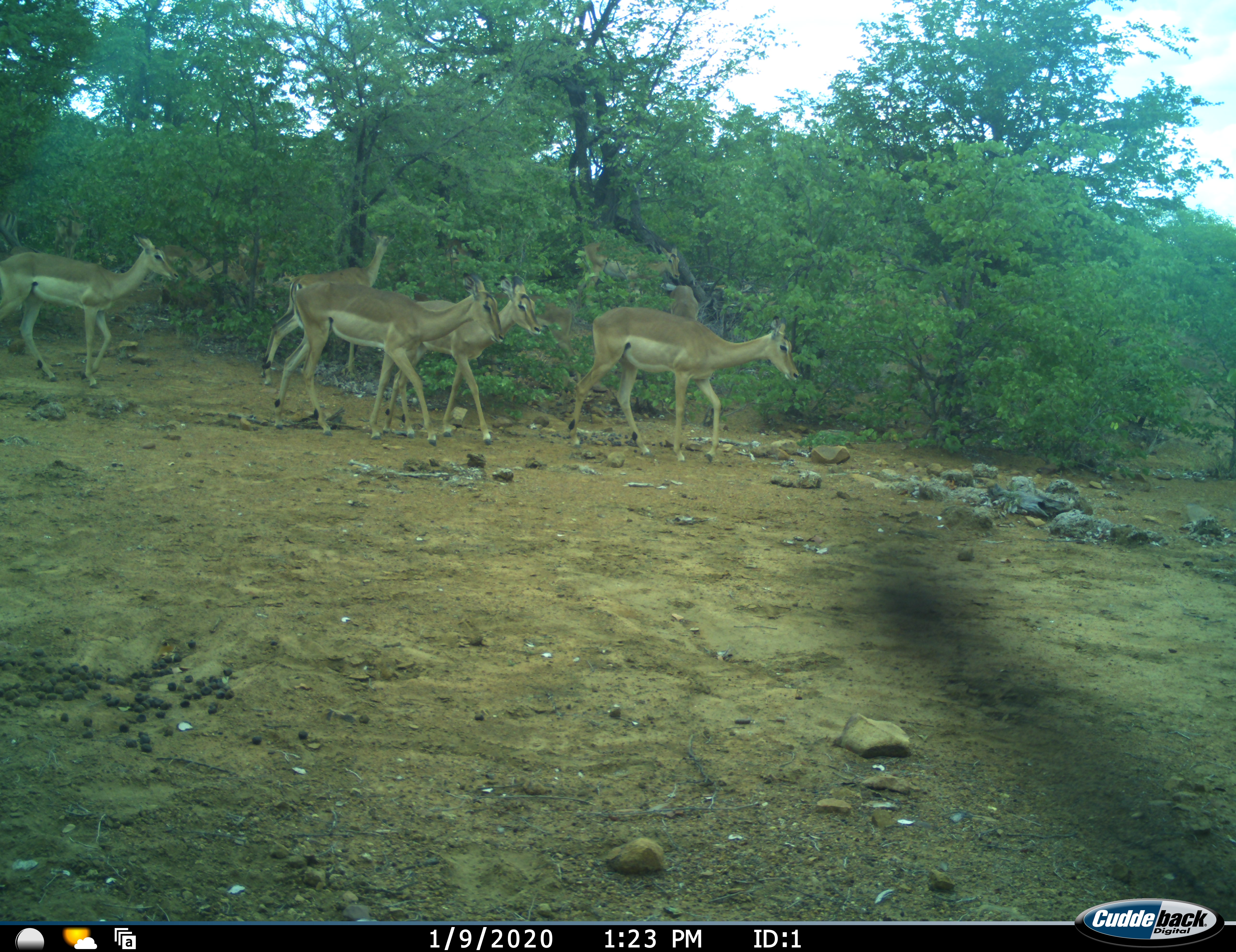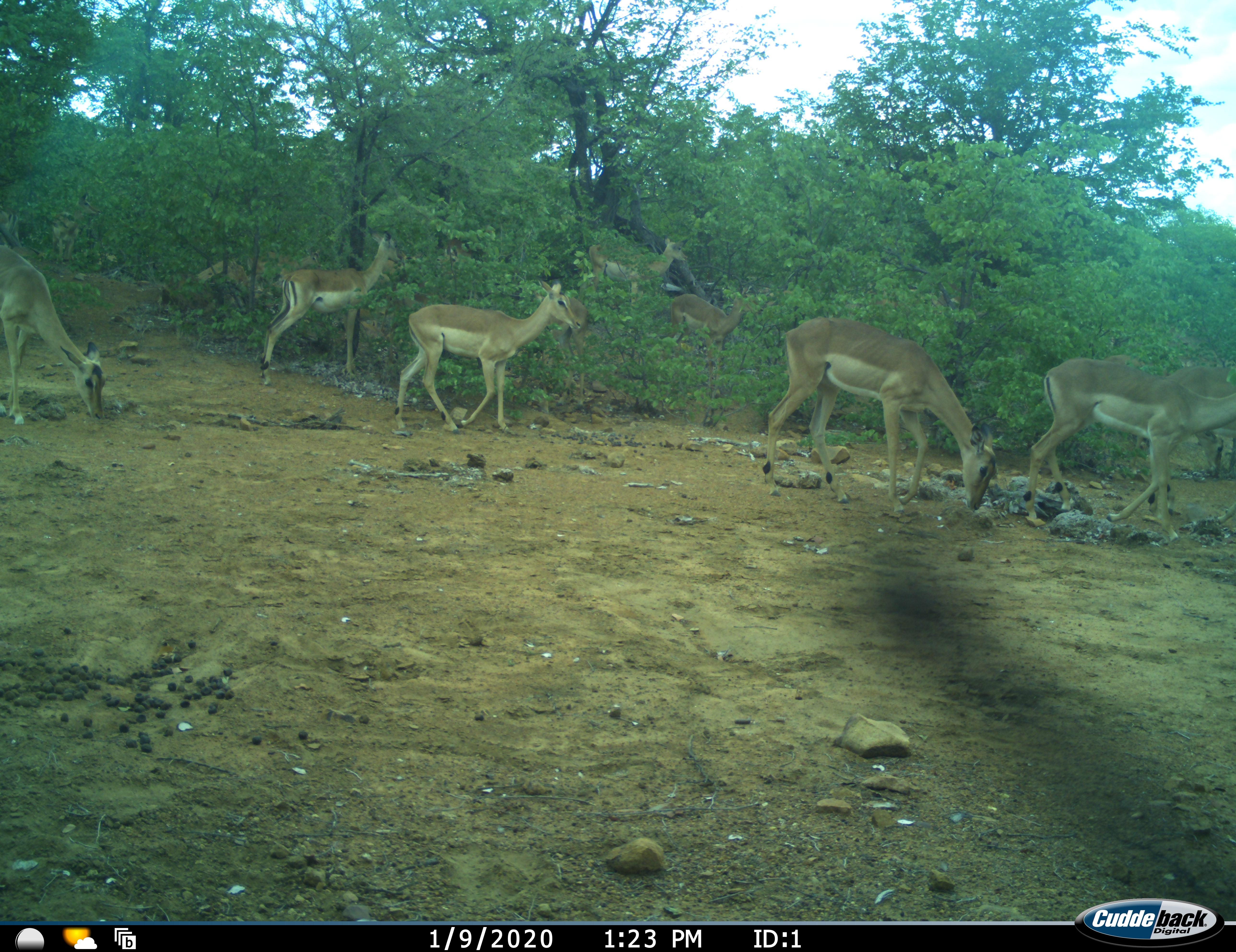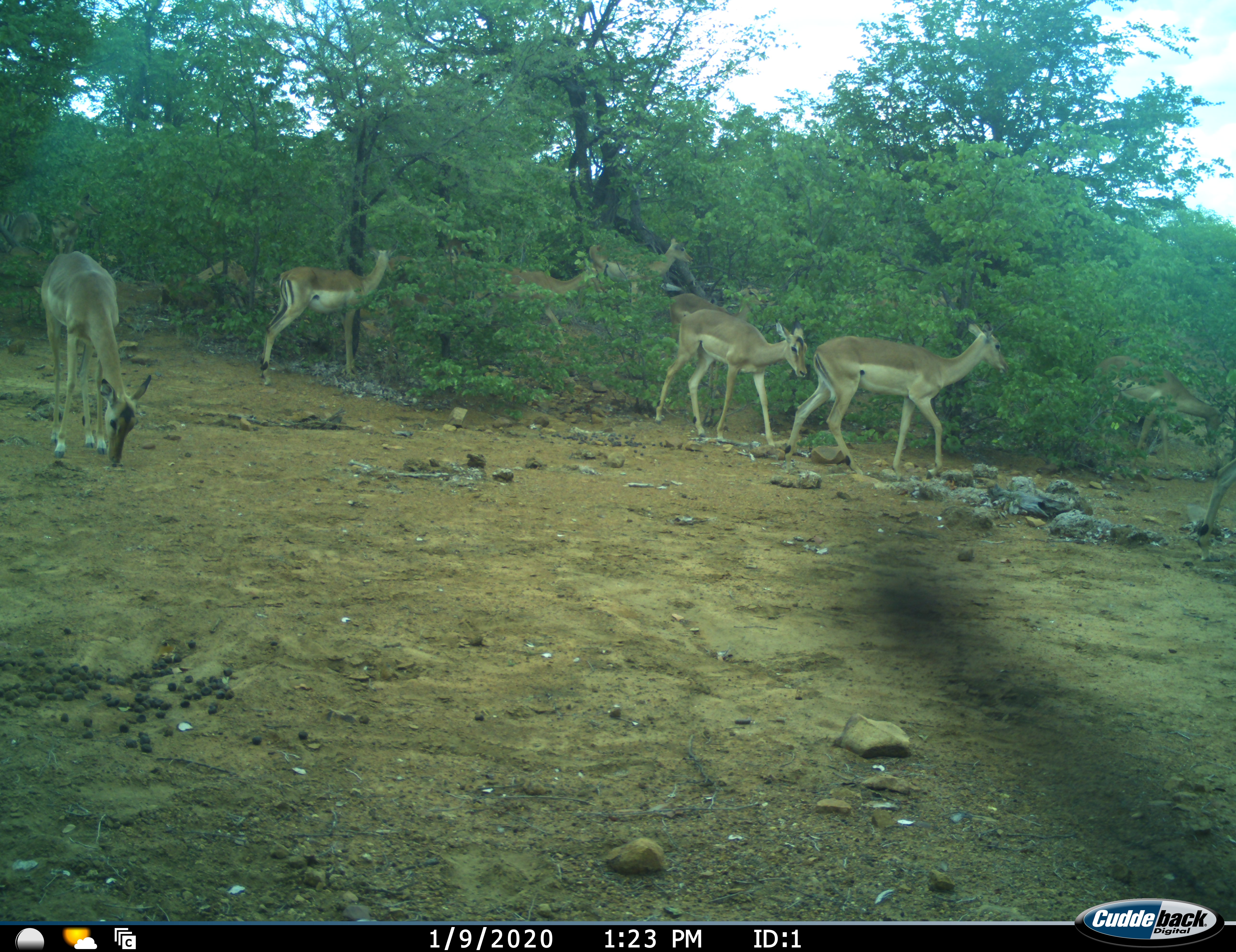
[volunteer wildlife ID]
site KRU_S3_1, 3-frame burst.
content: unidentified animal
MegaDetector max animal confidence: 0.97